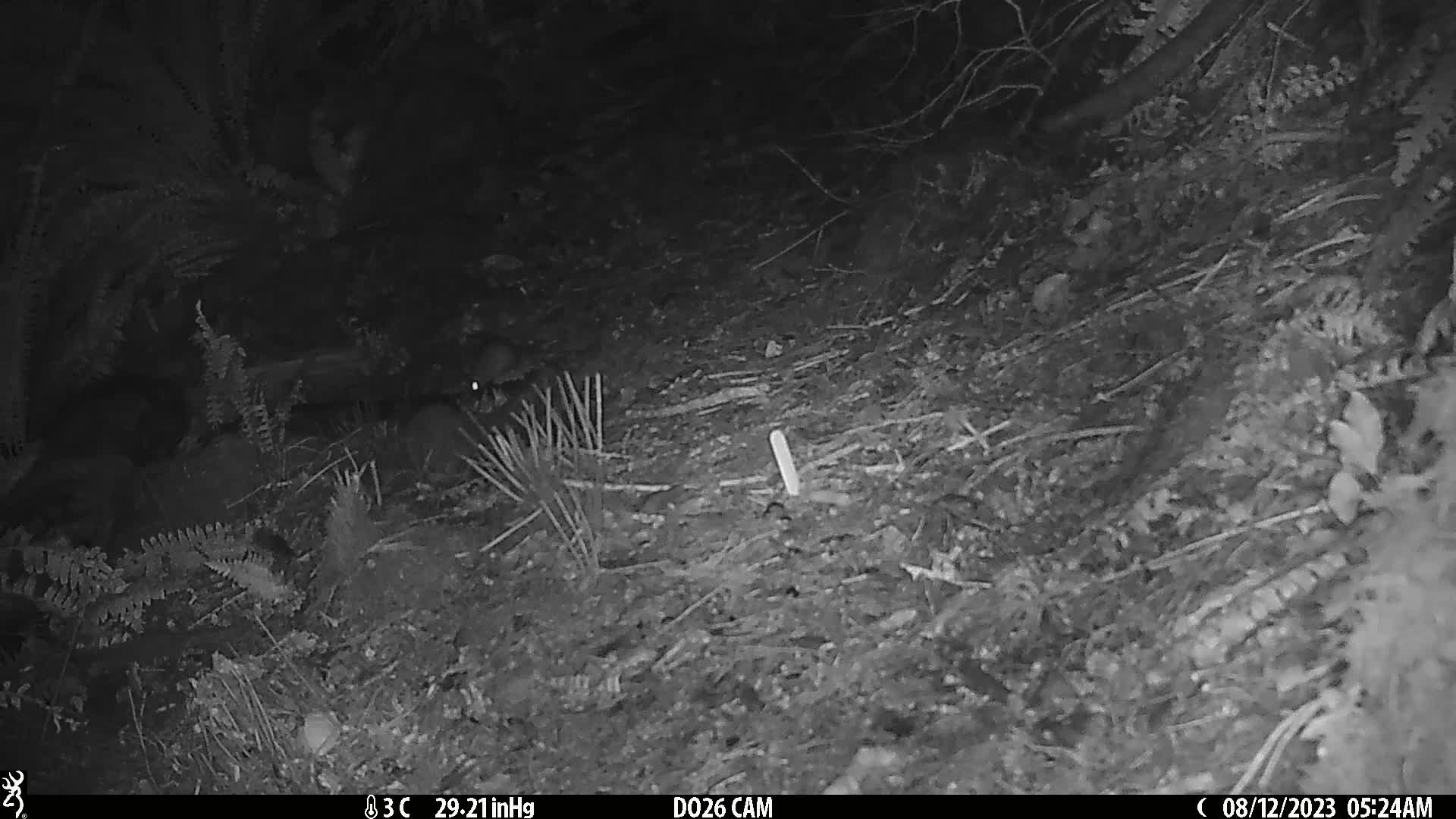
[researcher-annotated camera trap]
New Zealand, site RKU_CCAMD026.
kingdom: Animalia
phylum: Chordata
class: Mammalia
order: Rodentia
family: Muridae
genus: Rattus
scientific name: Rattus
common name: rat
Rat (Rattus).